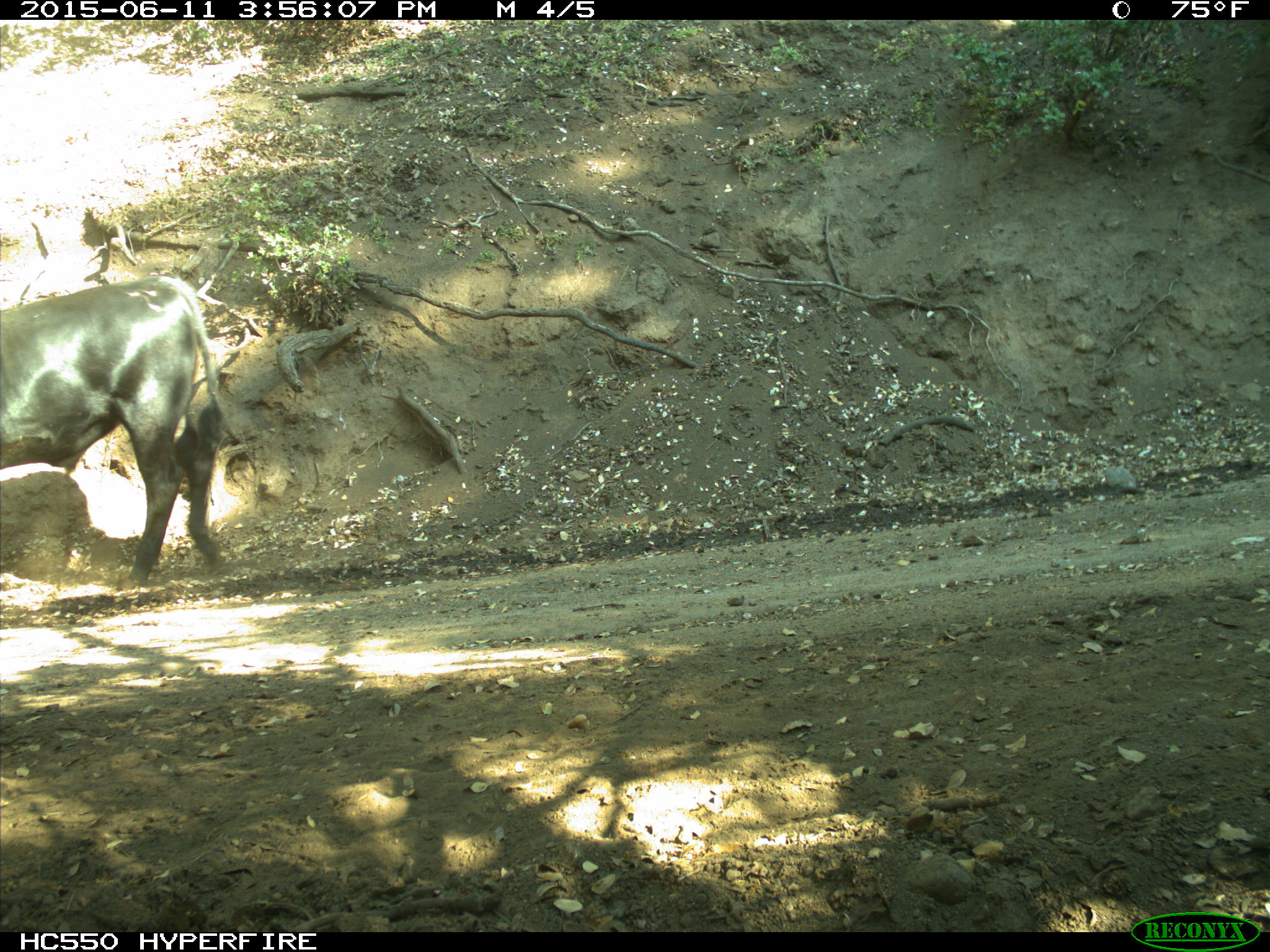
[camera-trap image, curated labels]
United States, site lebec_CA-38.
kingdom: Animalia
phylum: Chordata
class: Mammalia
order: Artiodactyla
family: Bovidae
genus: Bos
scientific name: Bos taurus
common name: domestic cow